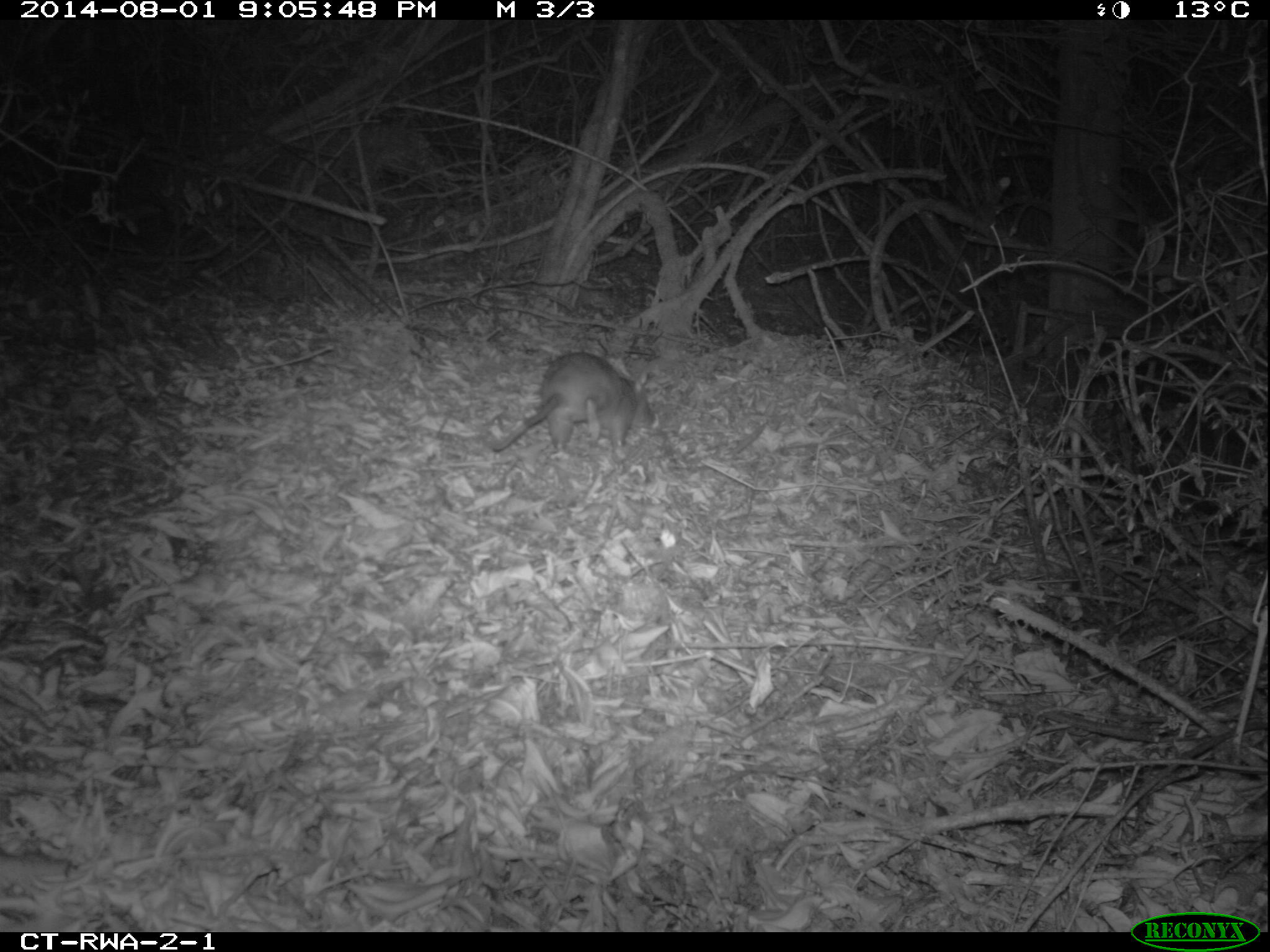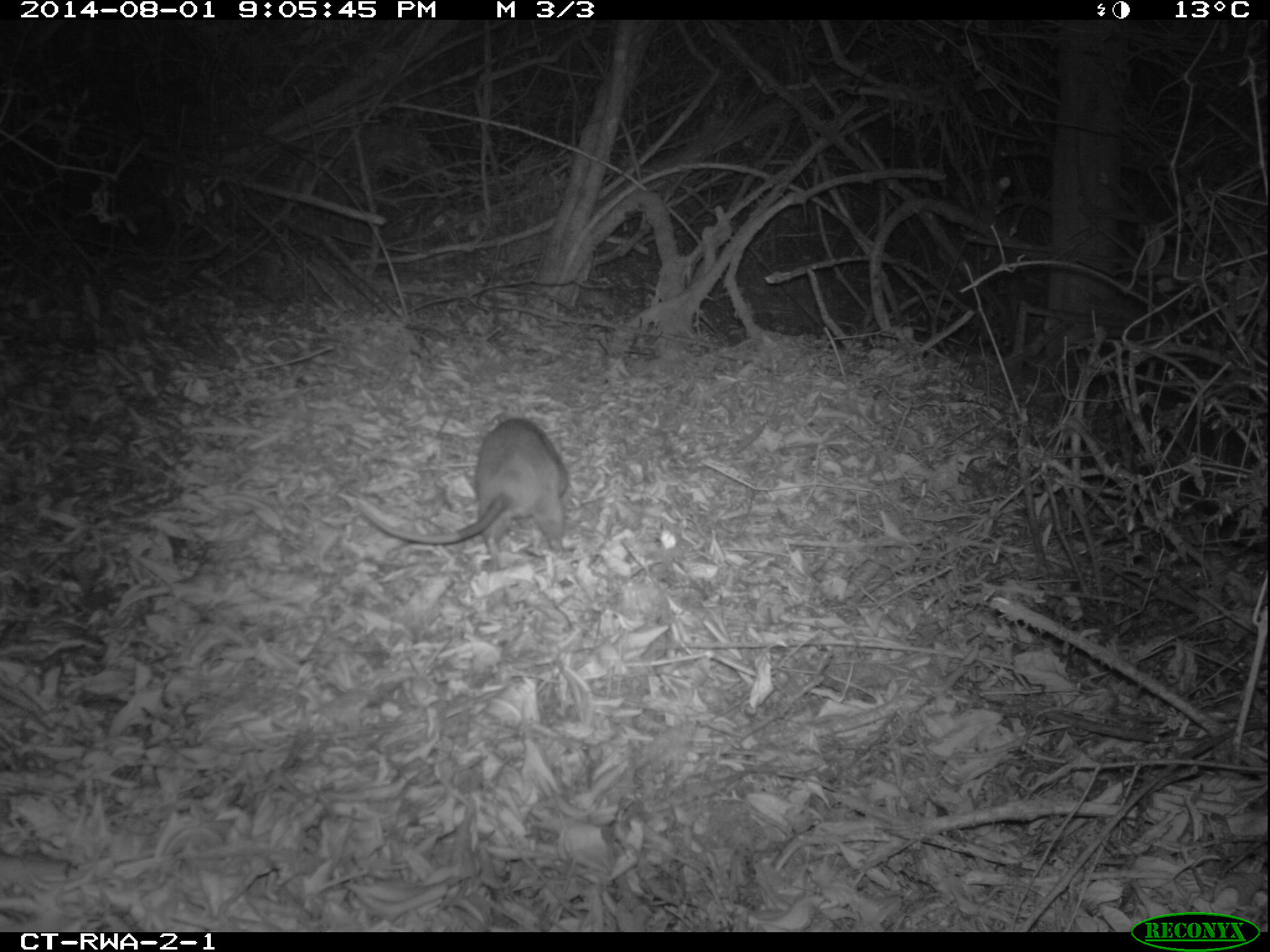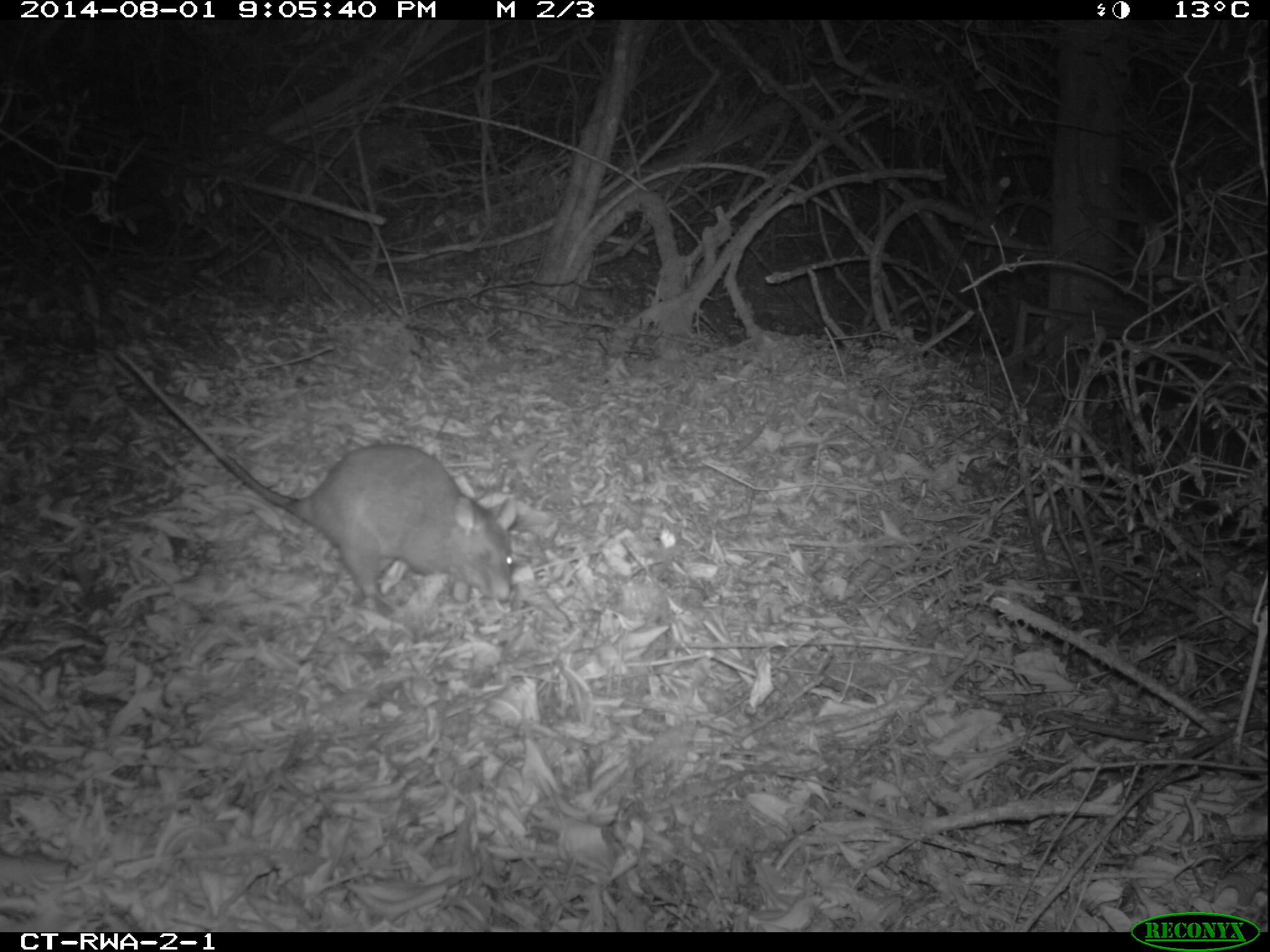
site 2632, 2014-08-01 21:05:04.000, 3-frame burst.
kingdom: Animalia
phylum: Chordata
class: Mammalia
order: Rodentia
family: Nesomyidae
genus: Cricetomys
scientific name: Cricetomys gambianus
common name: african giant pouched rat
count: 1